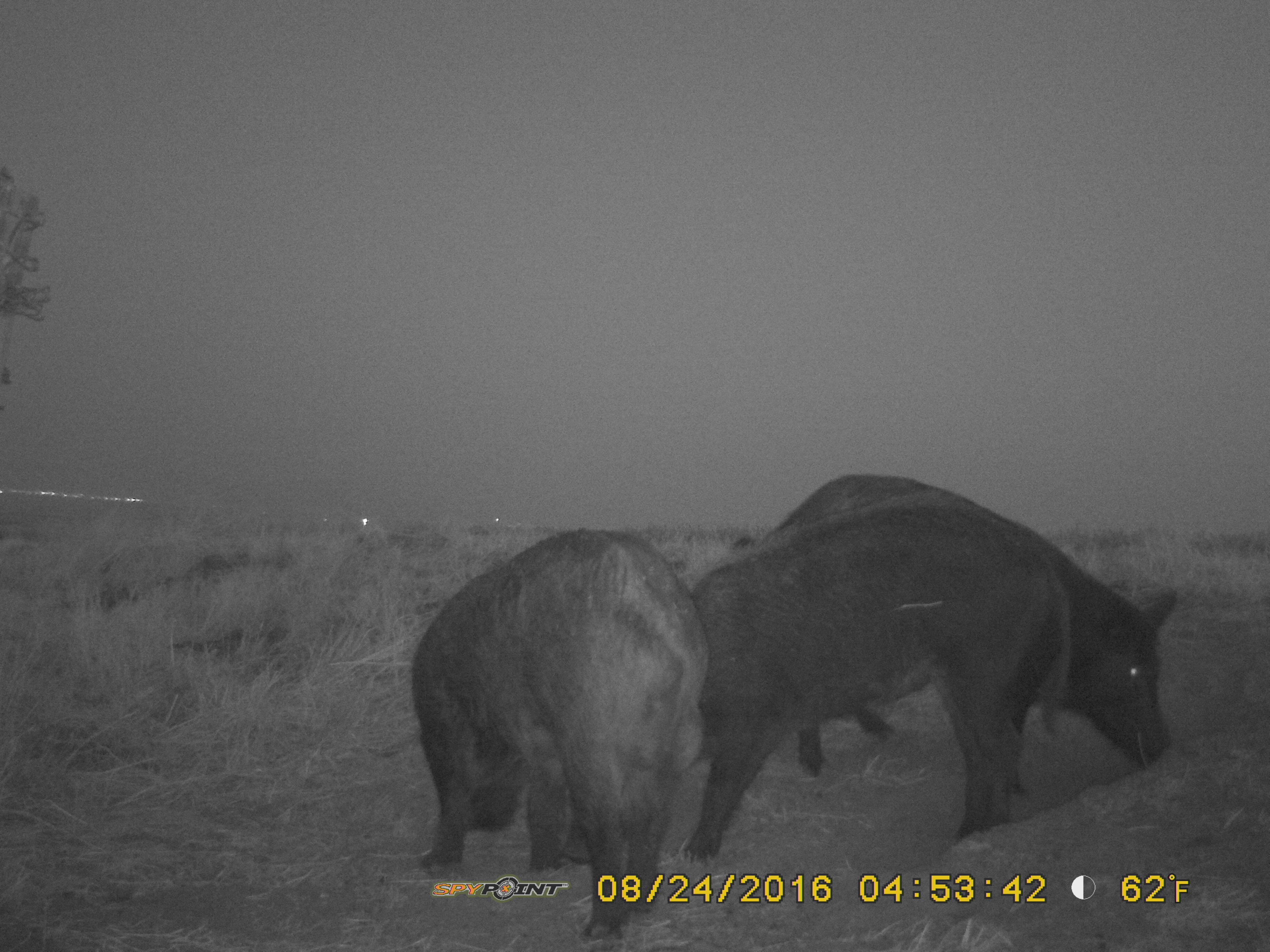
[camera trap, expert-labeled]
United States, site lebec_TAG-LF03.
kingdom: Animalia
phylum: Chordata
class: Mammalia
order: Artiodactyla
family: Suidae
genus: Sus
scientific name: Sus scrofa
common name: wild boar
Sus scrofa (wild boar).